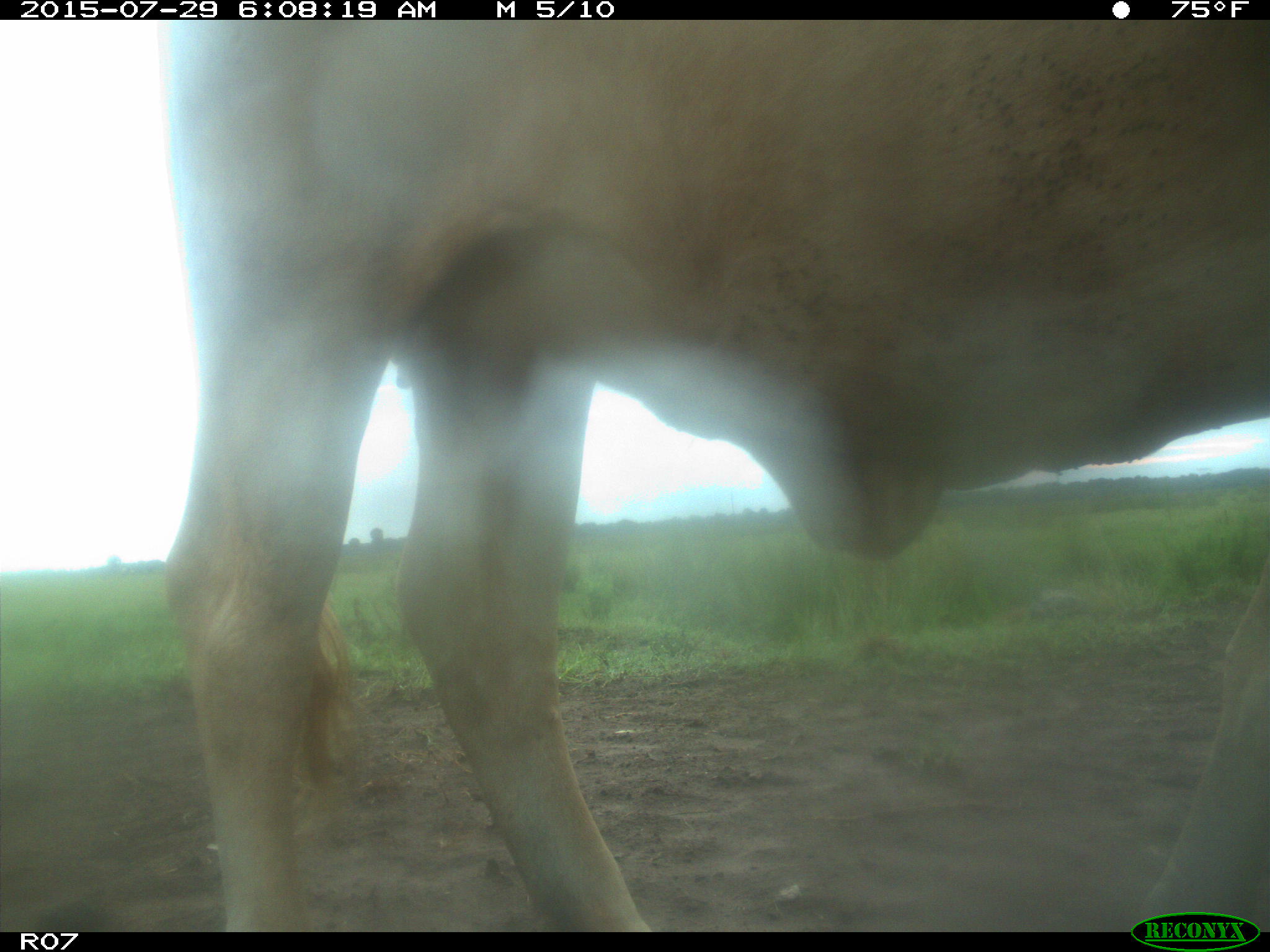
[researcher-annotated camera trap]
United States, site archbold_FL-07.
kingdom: Animalia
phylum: Chordata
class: Mammalia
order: Artiodactyla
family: Bovidae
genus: Bos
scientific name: Bos taurus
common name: domestic cow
Bos taurus (domestic cow).